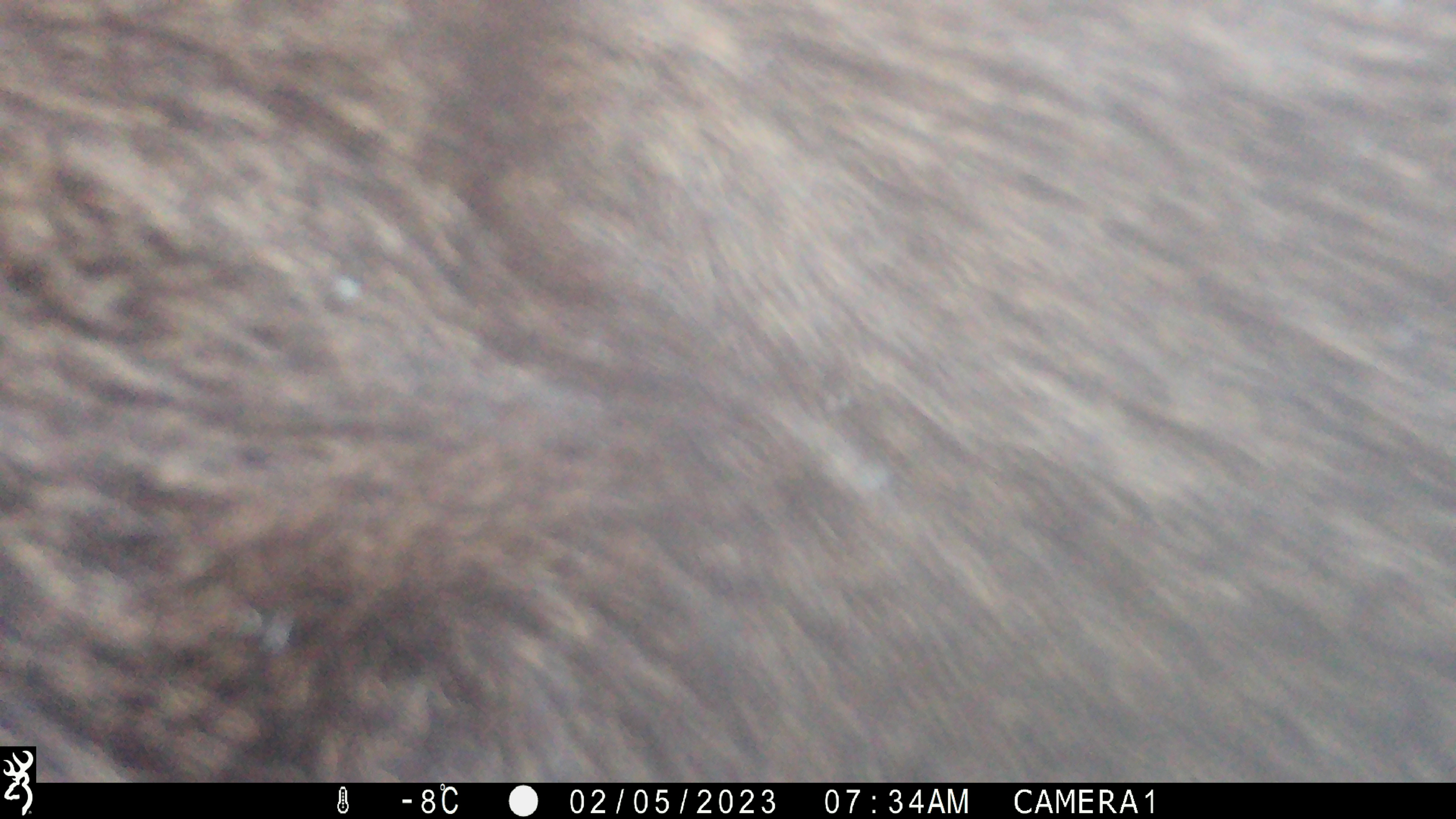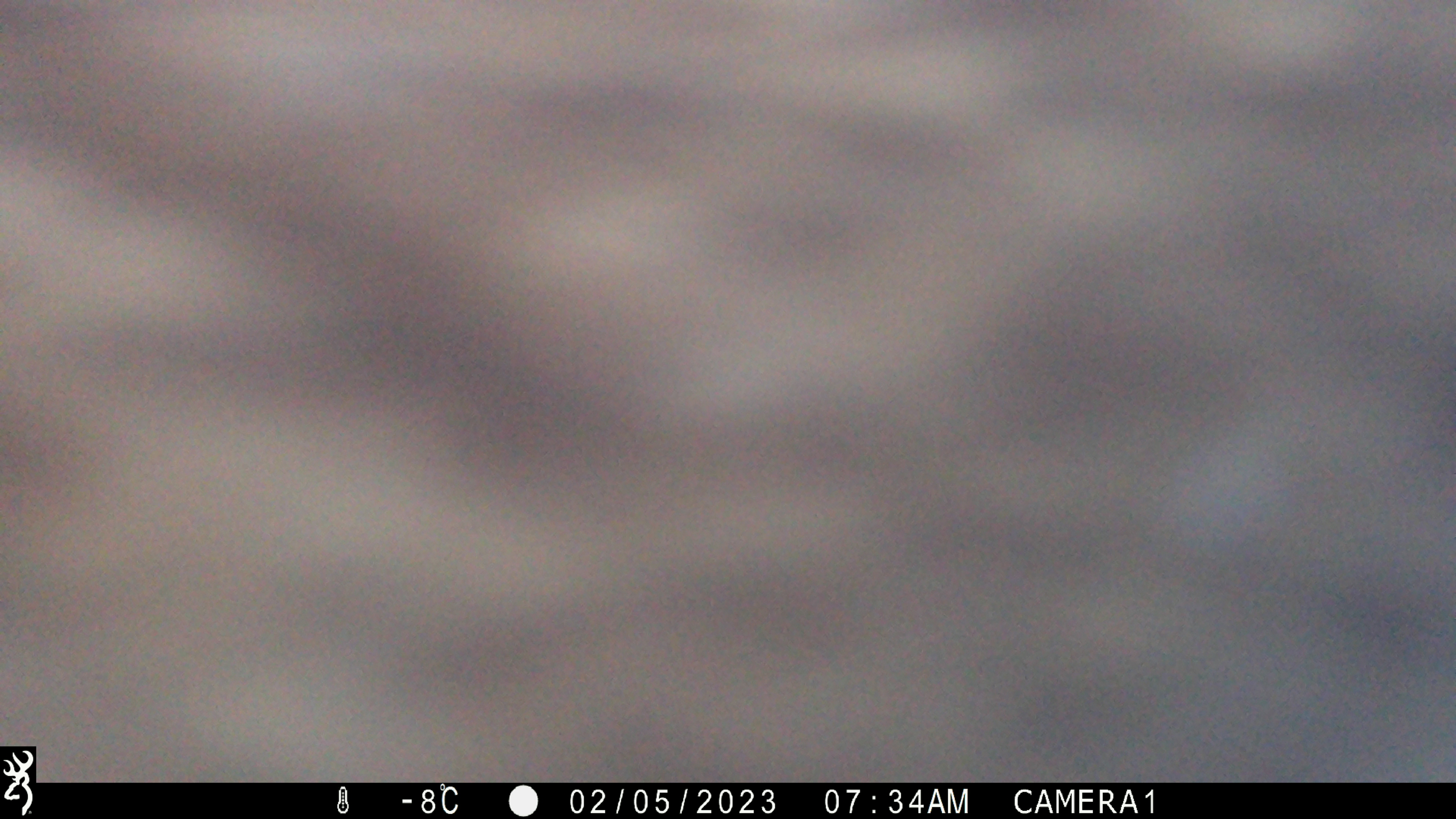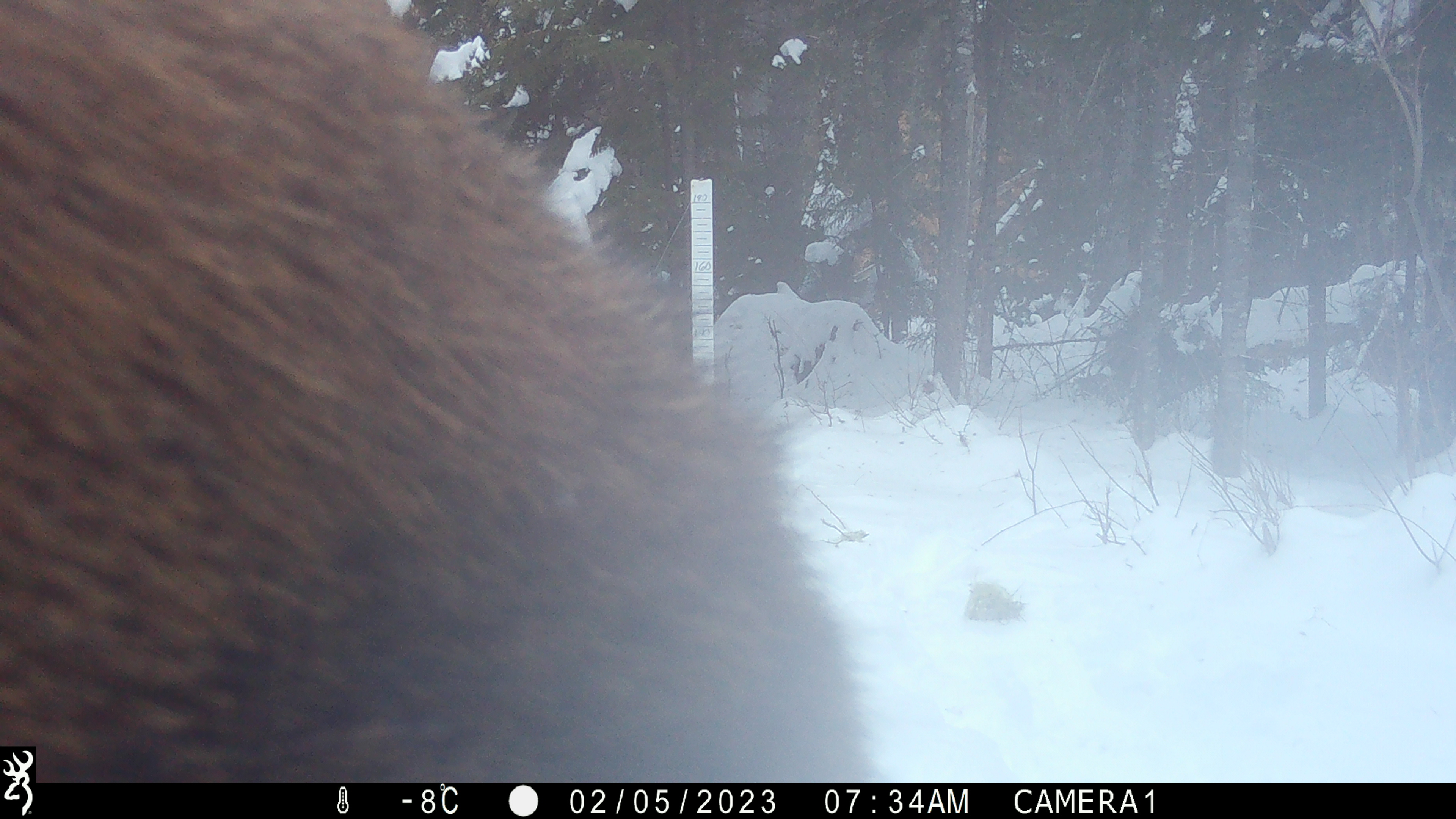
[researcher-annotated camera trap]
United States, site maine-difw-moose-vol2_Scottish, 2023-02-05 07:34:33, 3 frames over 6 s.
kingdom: Animalia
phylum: Chordata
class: Mammalia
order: Artiodactyla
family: Cervidae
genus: Alces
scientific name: Alces alces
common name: moose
Moose (Alces alces).